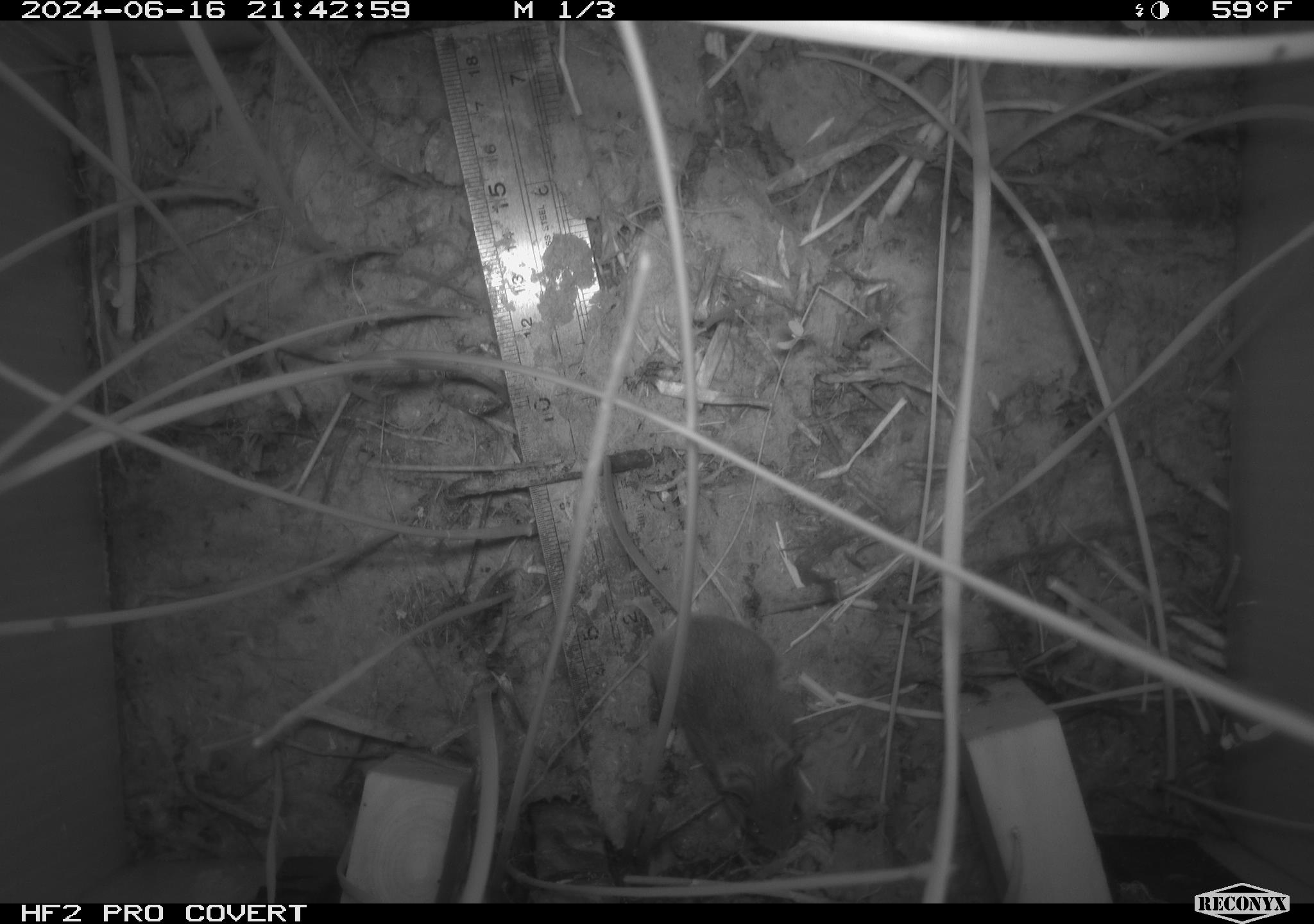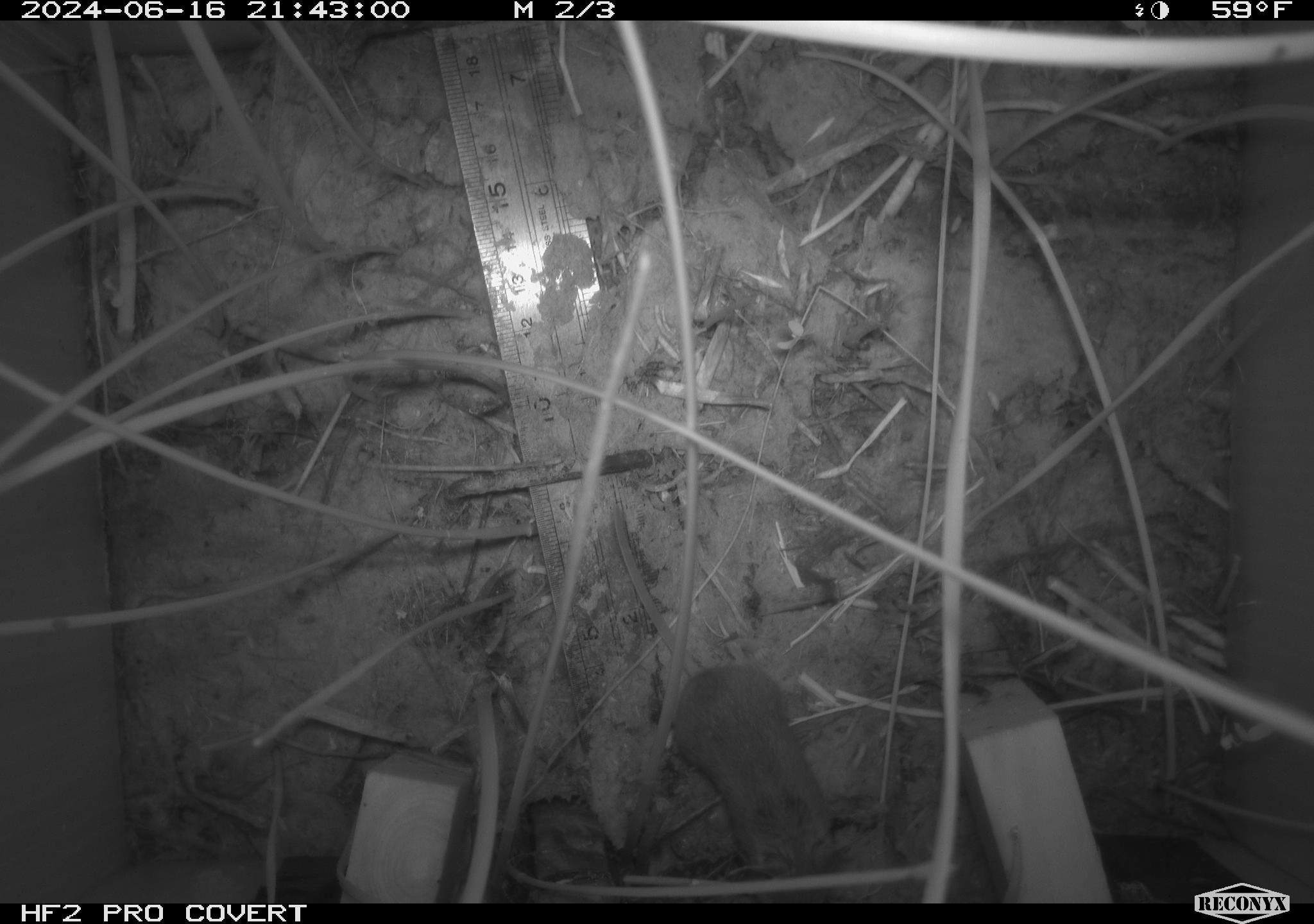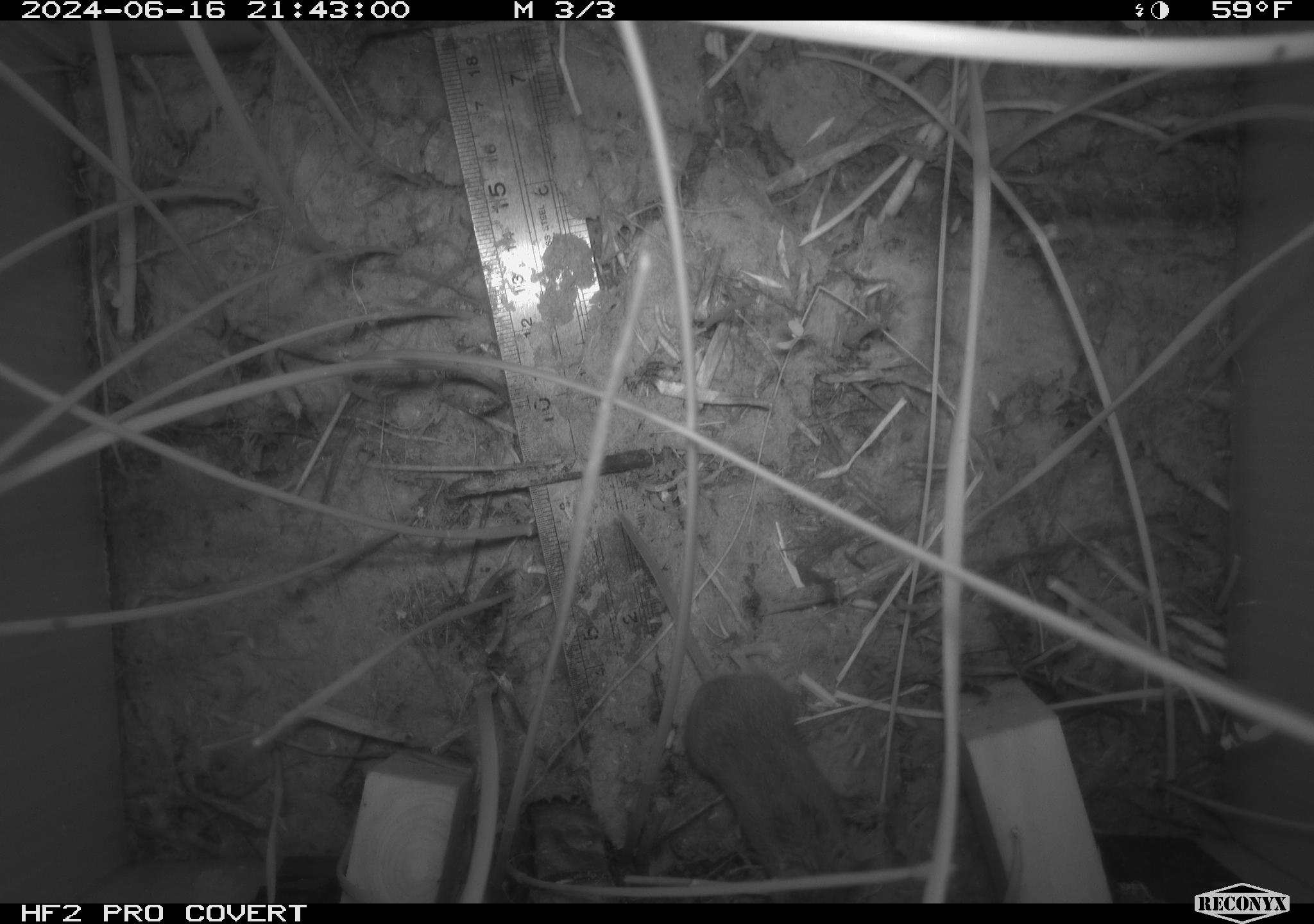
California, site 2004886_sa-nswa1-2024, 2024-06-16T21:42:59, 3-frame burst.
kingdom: Animalia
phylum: Chordata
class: Mammalia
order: Rodentia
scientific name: Rodentia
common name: rodent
Rodent (Rodentia).